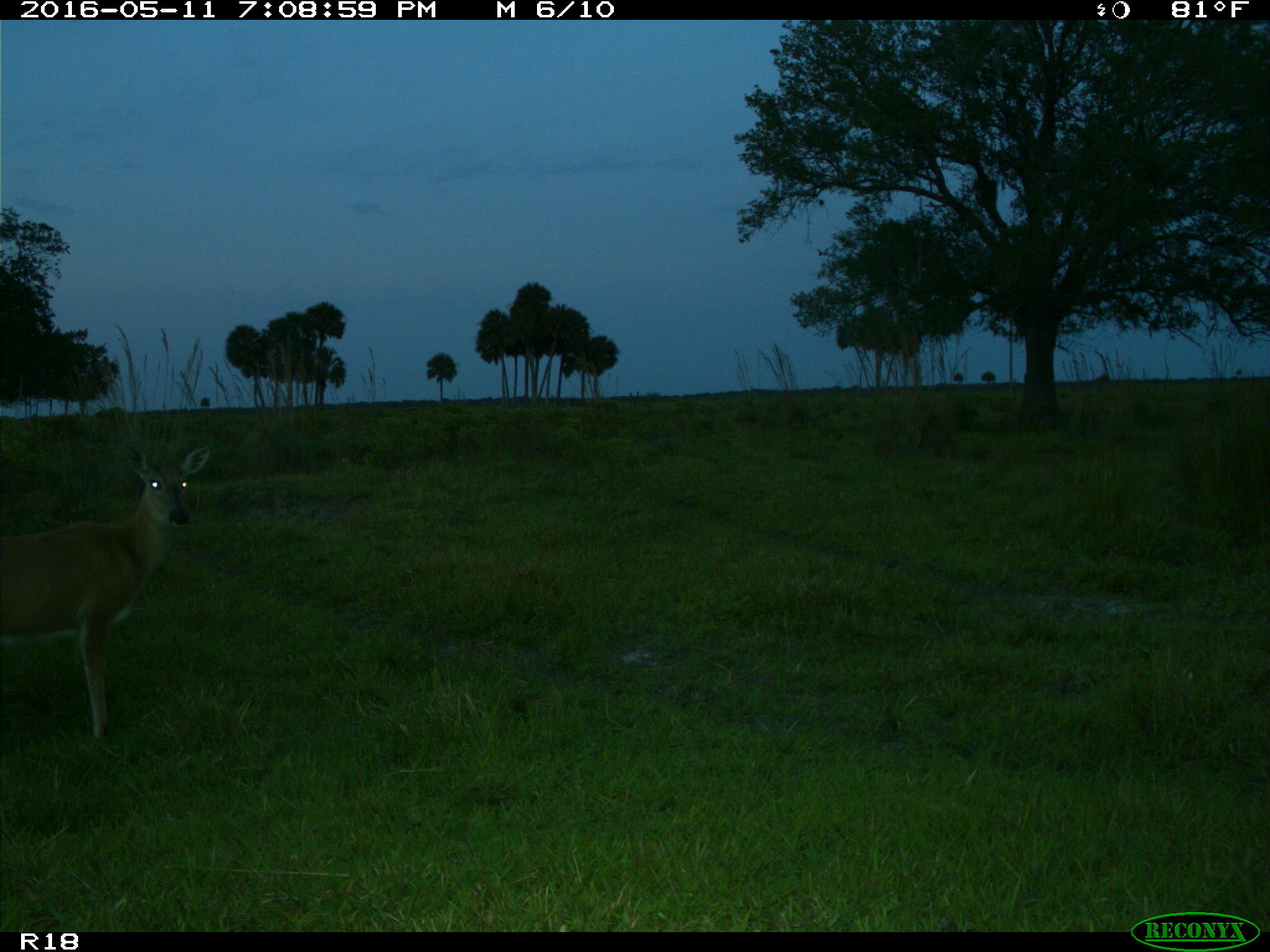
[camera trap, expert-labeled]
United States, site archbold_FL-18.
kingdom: Animalia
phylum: Chordata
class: Mammalia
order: Artiodactyla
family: Cervidae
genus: Odocoileus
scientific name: Odocoileus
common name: deer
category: unidentified deer